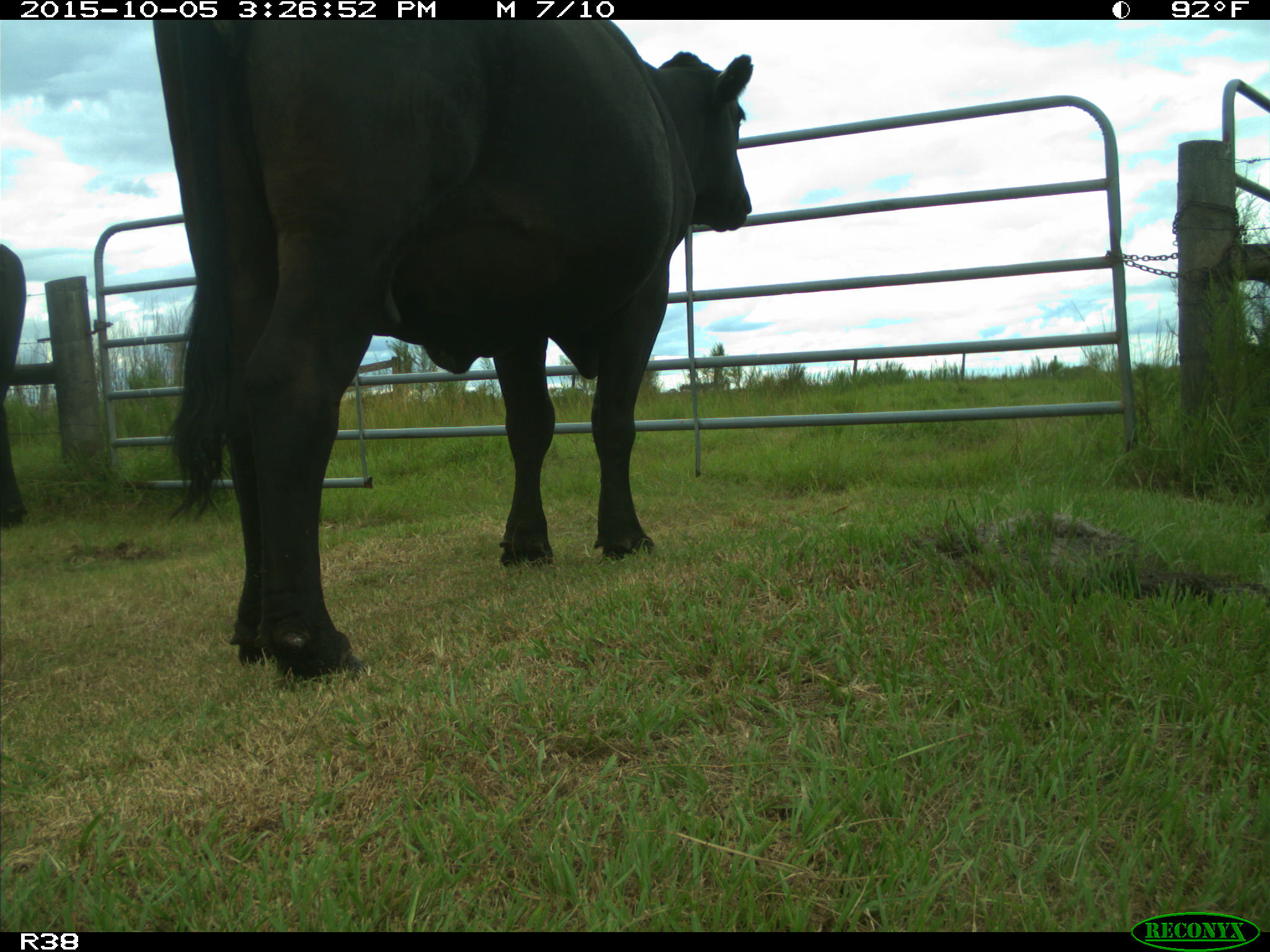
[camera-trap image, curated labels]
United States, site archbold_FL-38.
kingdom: Animalia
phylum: Chordata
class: Mammalia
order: Artiodactyla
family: Bovidae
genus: Bos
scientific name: Bos taurus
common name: domestic cow